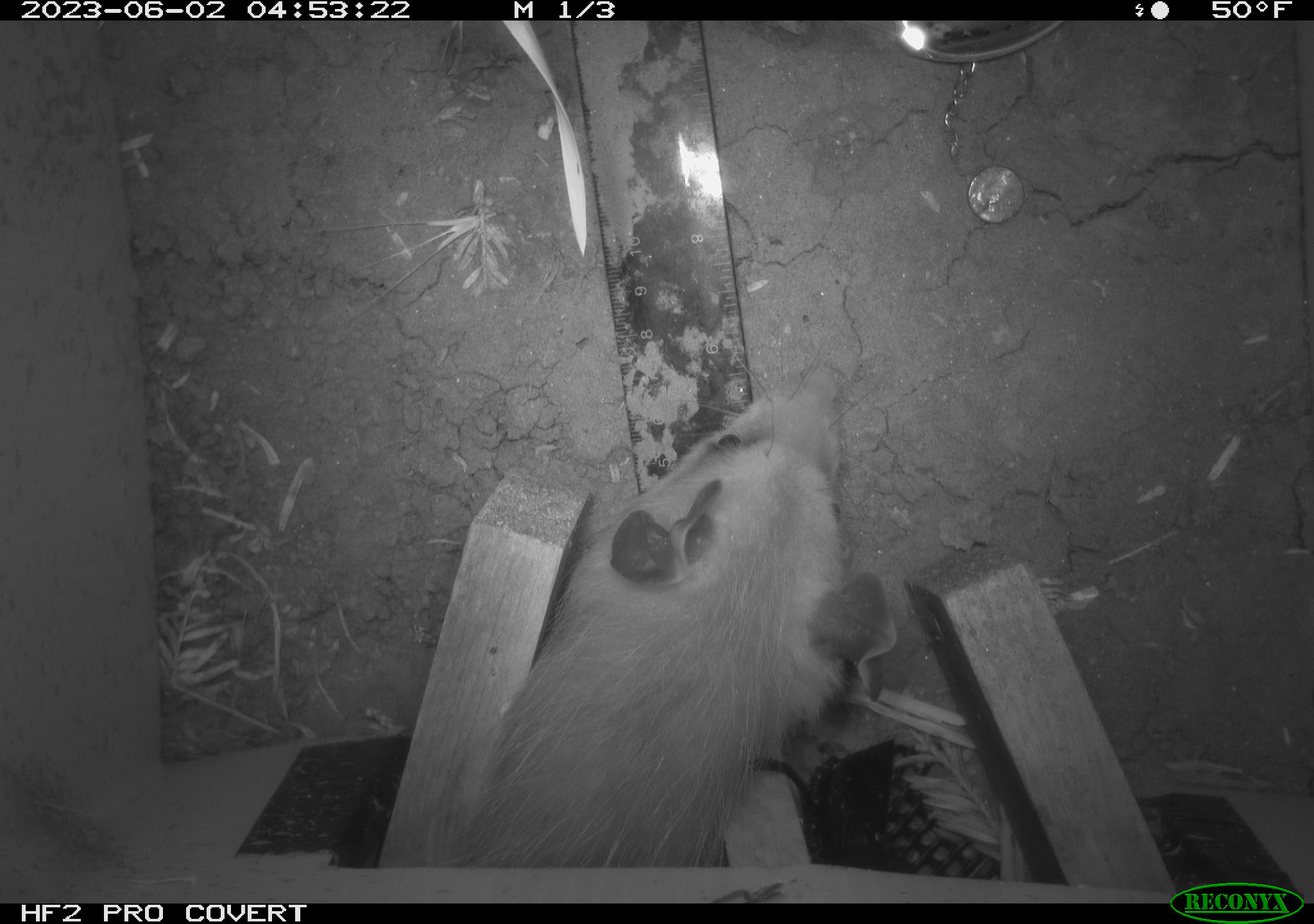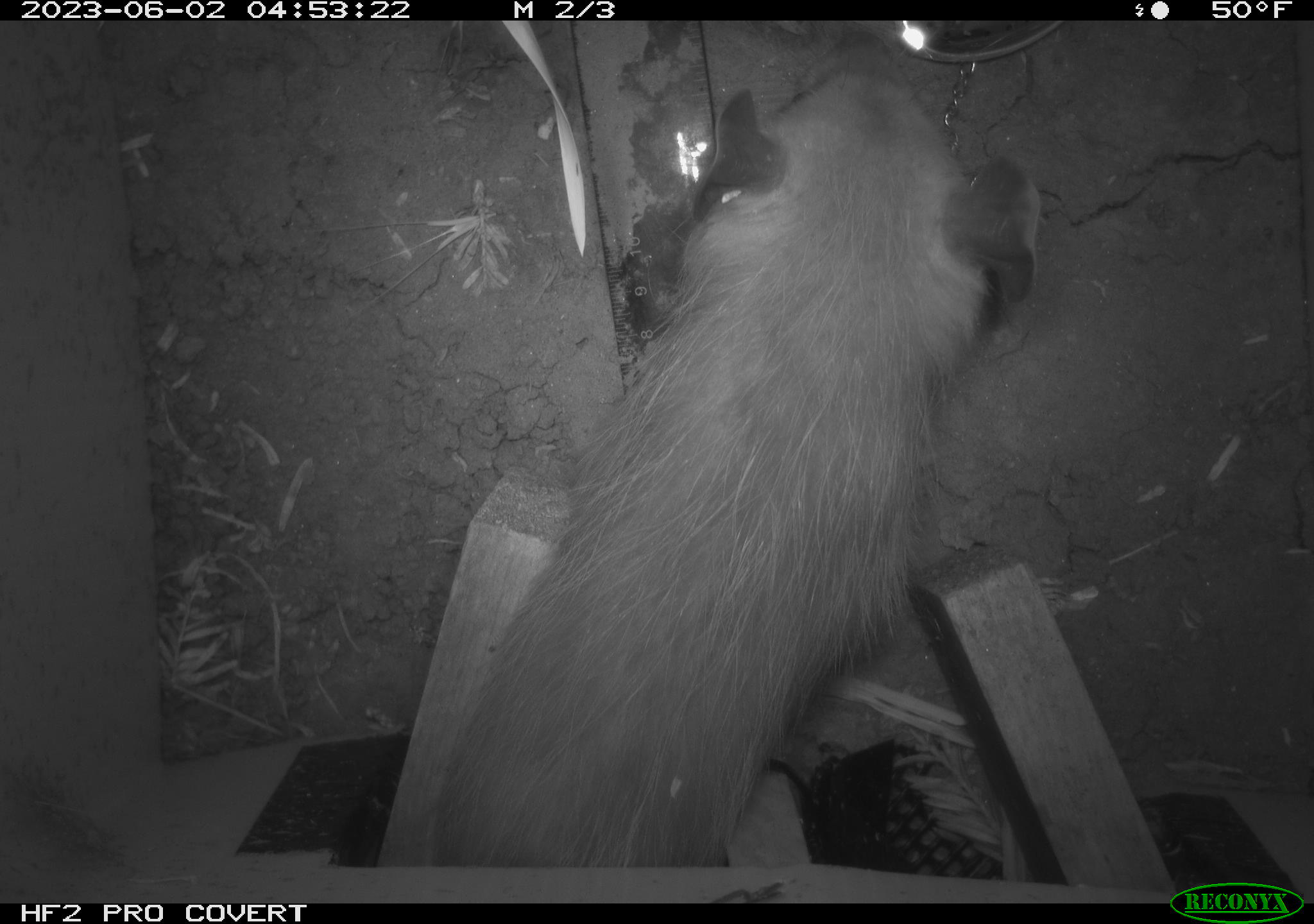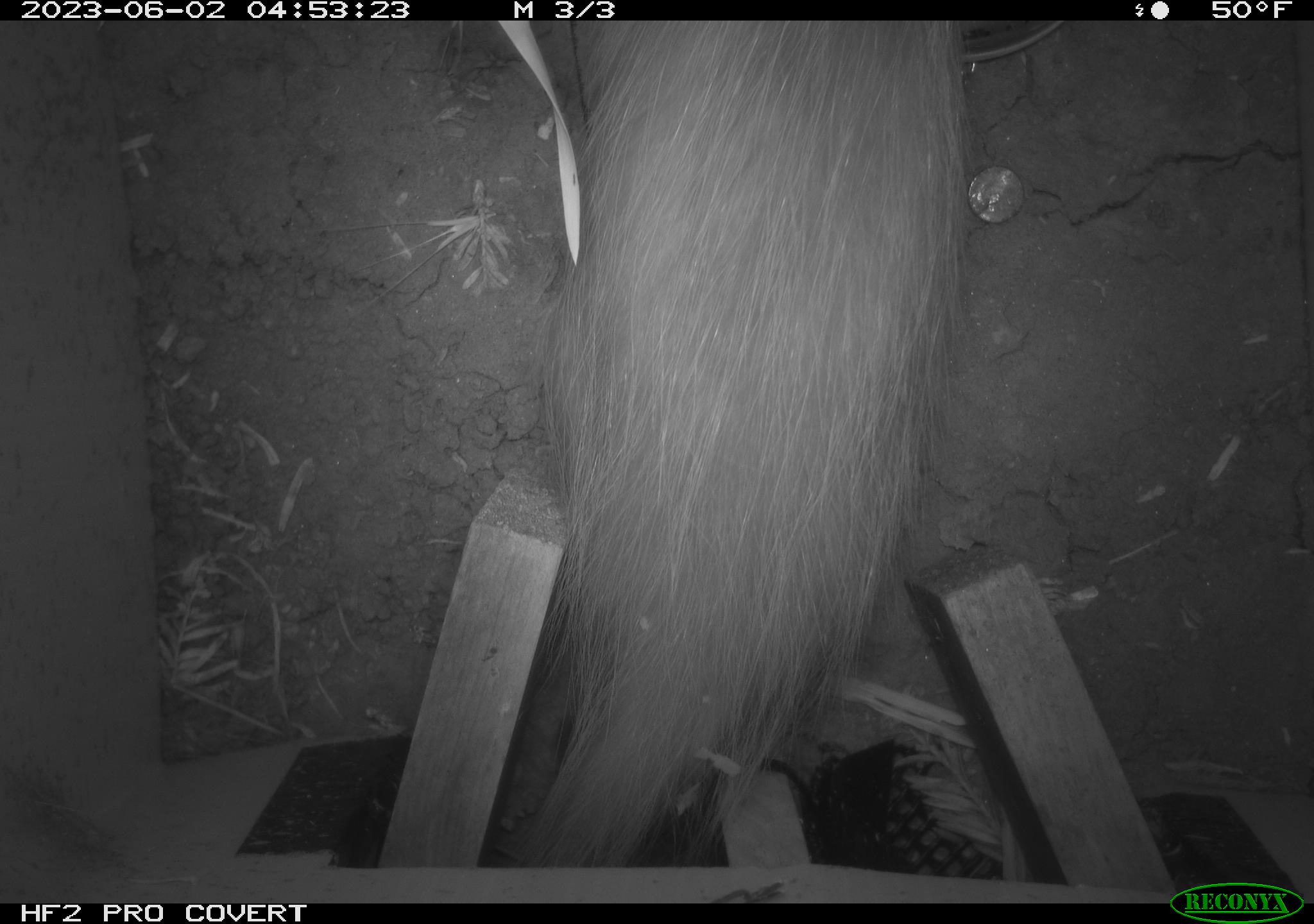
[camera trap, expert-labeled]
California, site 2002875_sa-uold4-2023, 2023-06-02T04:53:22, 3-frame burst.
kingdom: Animalia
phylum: Chordata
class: Mammalia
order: Didelphimorphia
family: Didelphidae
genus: Didelphis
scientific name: Didelphis virginiana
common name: virginia opossum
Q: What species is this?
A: Virginia opossum (Didelphis virginiana).